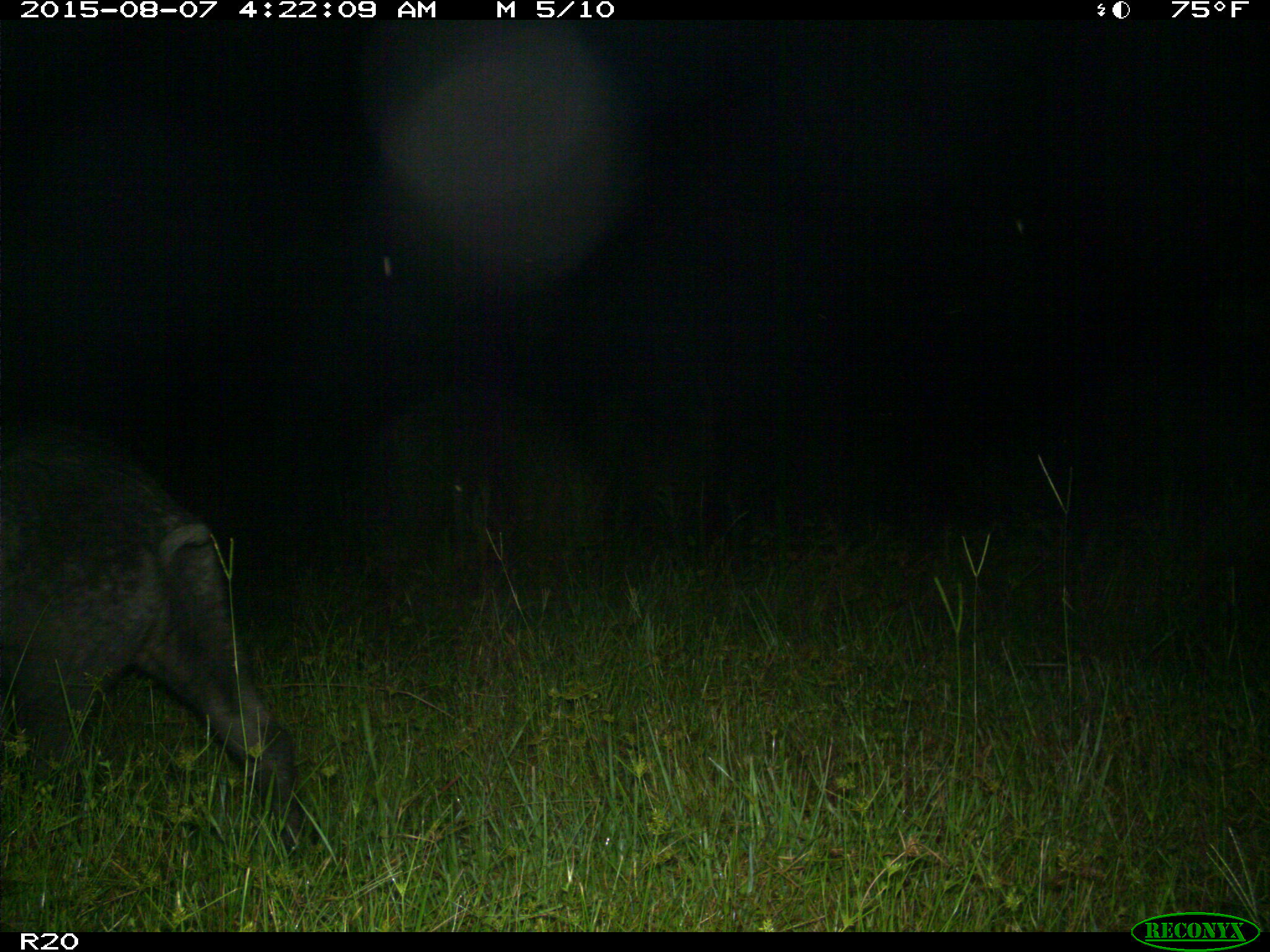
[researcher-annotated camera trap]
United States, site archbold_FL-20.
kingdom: Animalia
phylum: Chordata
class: Mammalia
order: Artiodactyla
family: Suidae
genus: Sus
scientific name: Sus scrofa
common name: wild boar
Sus scrofa (wild boar).